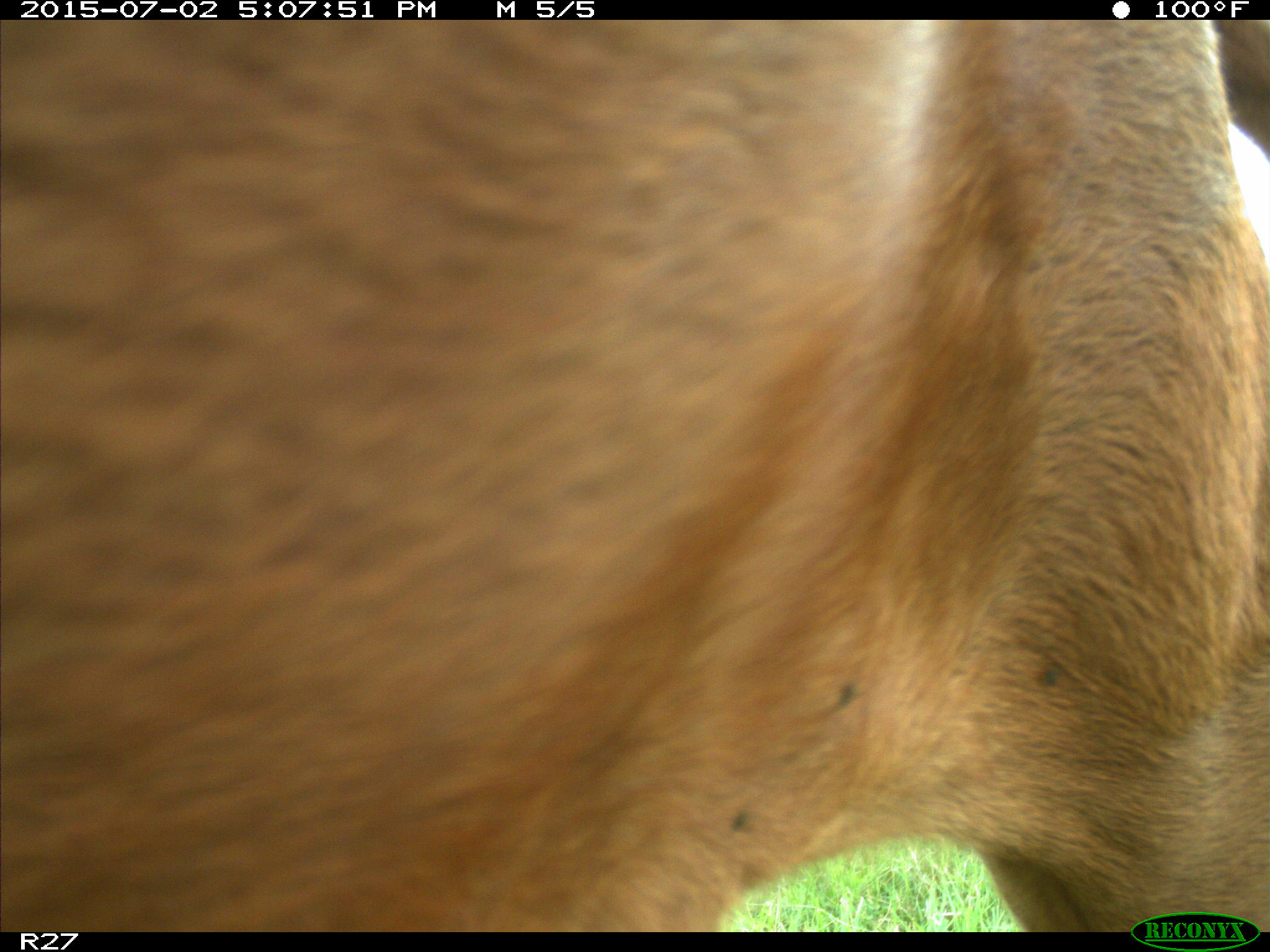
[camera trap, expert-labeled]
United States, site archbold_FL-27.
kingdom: Animalia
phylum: Chordata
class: Mammalia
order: Artiodactyla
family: Bovidae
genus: Bos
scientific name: Bos taurus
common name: domestic cow